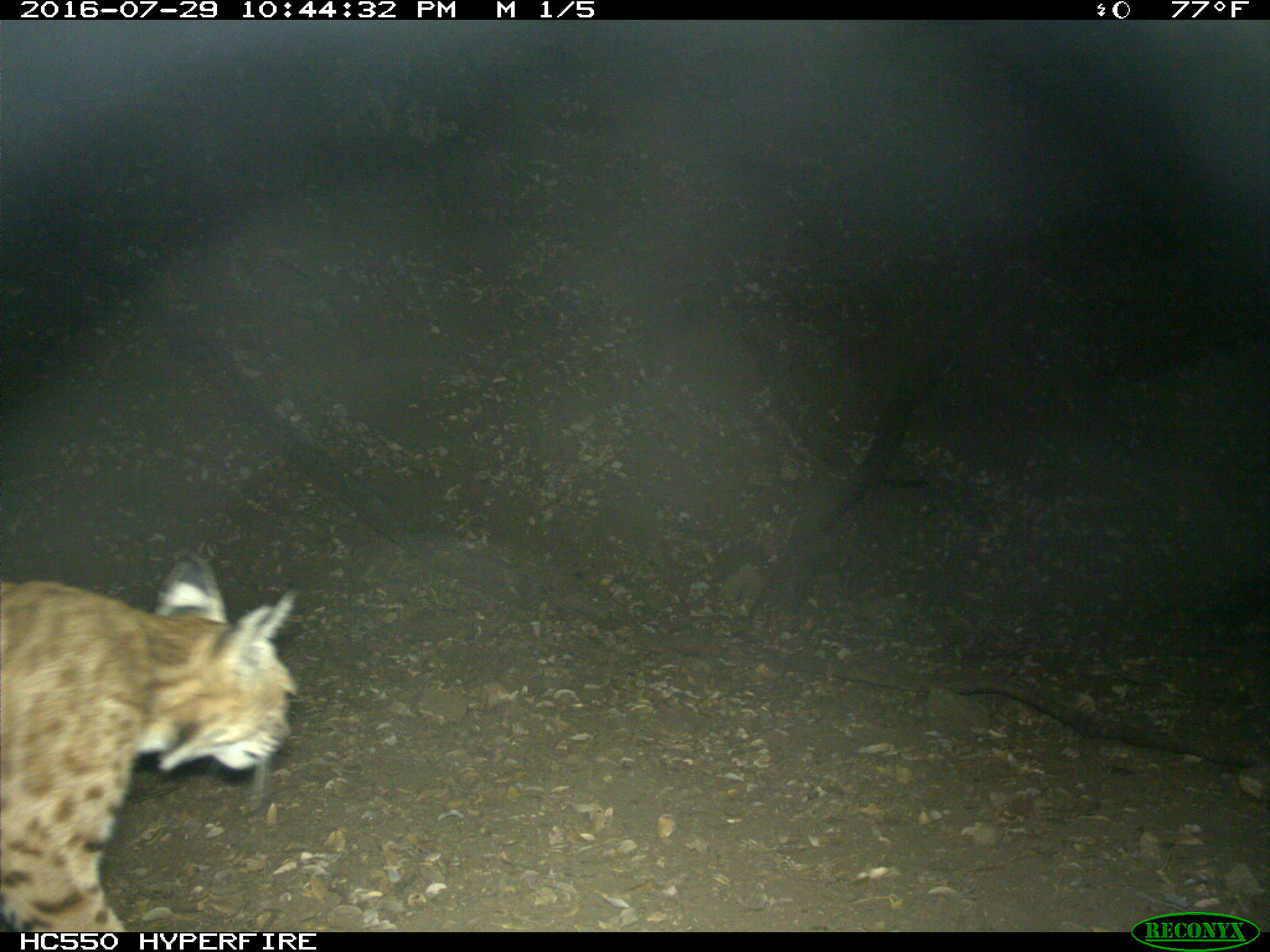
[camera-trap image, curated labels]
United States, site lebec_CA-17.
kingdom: Animalia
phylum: Chordata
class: Mammalia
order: Carnivora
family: Felidae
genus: Lynx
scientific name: Lynx rufus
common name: bobcat